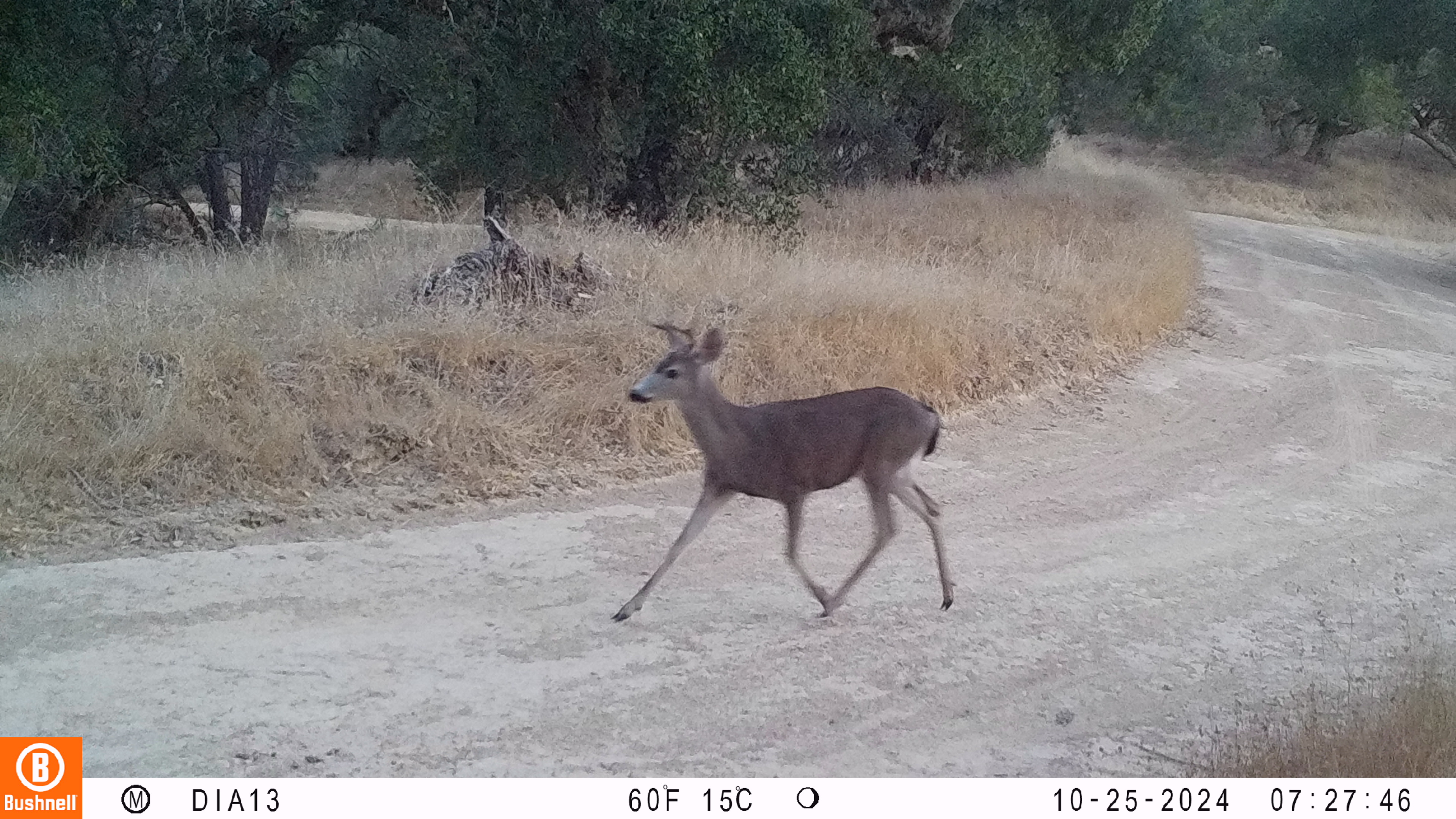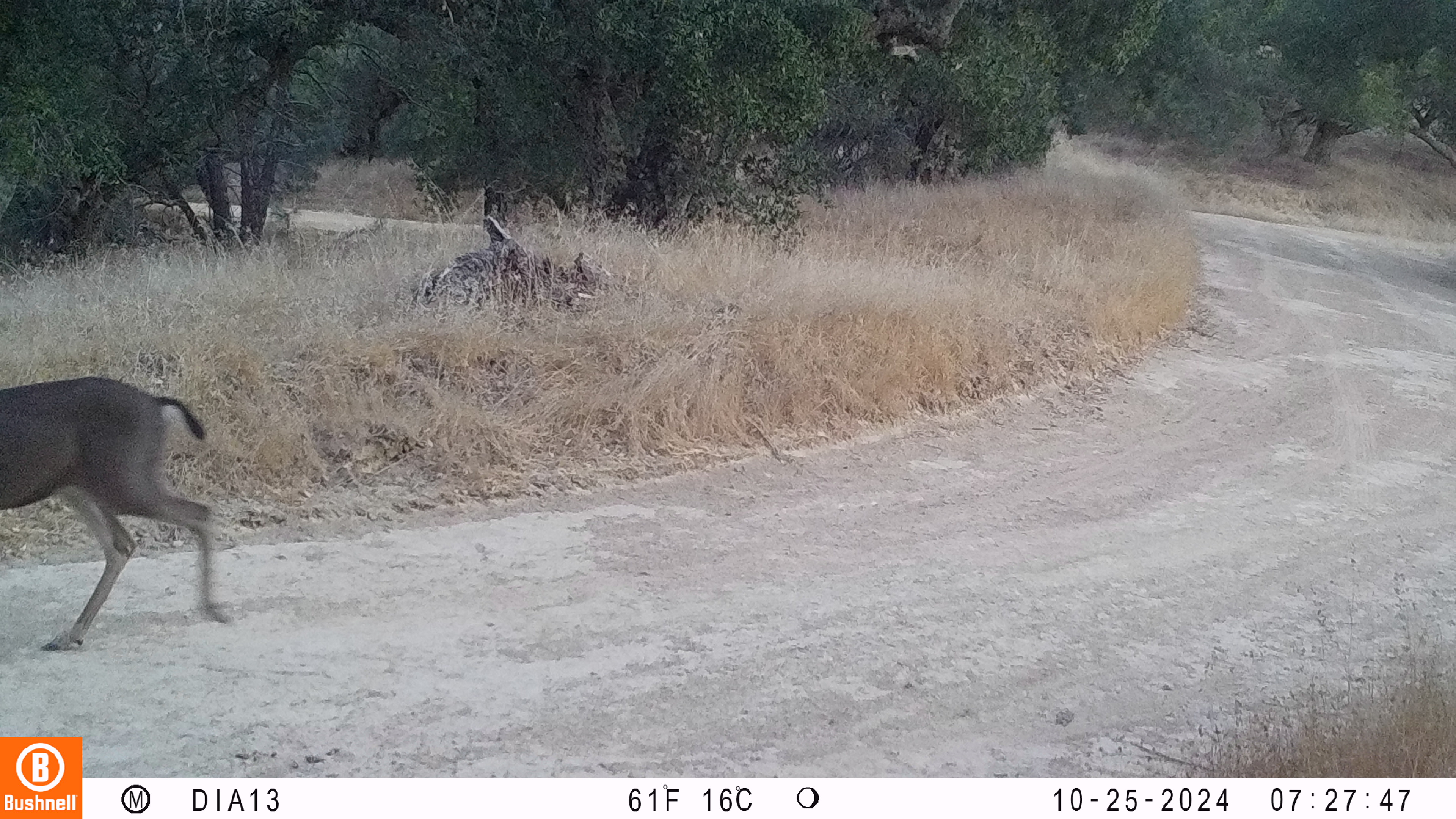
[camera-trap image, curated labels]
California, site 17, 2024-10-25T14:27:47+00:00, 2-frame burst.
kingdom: Animalia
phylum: Chordata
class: Mammalia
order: Artiodactyla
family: Cervidae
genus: Odocoileus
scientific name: Odocoileus hemionus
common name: mule deer